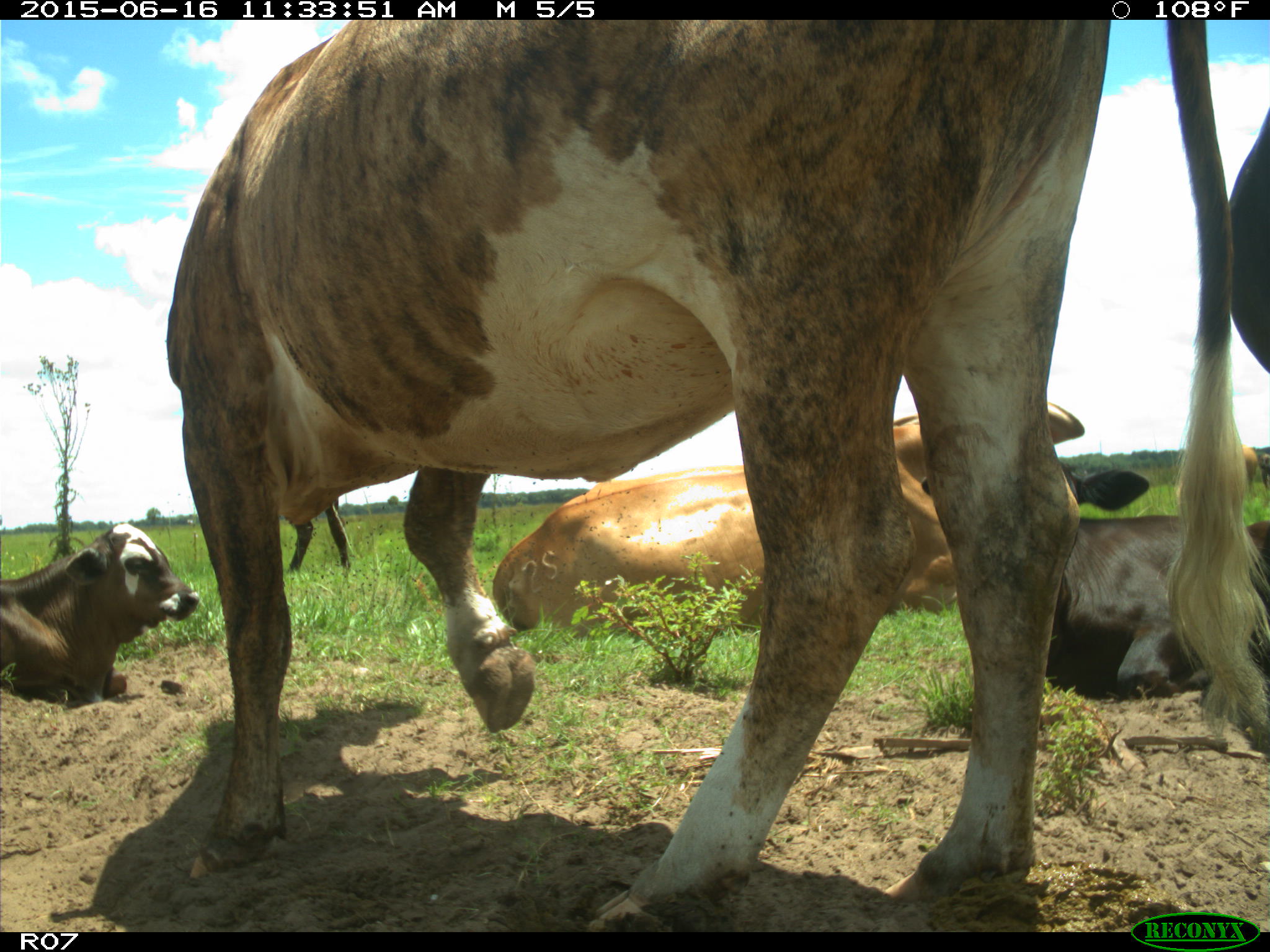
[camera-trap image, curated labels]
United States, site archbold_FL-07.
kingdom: Animalia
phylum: Chordata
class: Mammalia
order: Artiodactyla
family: Bovidae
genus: Bos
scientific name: Bos taurus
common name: domestic cow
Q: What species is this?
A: Bos taurus (domestic cow).